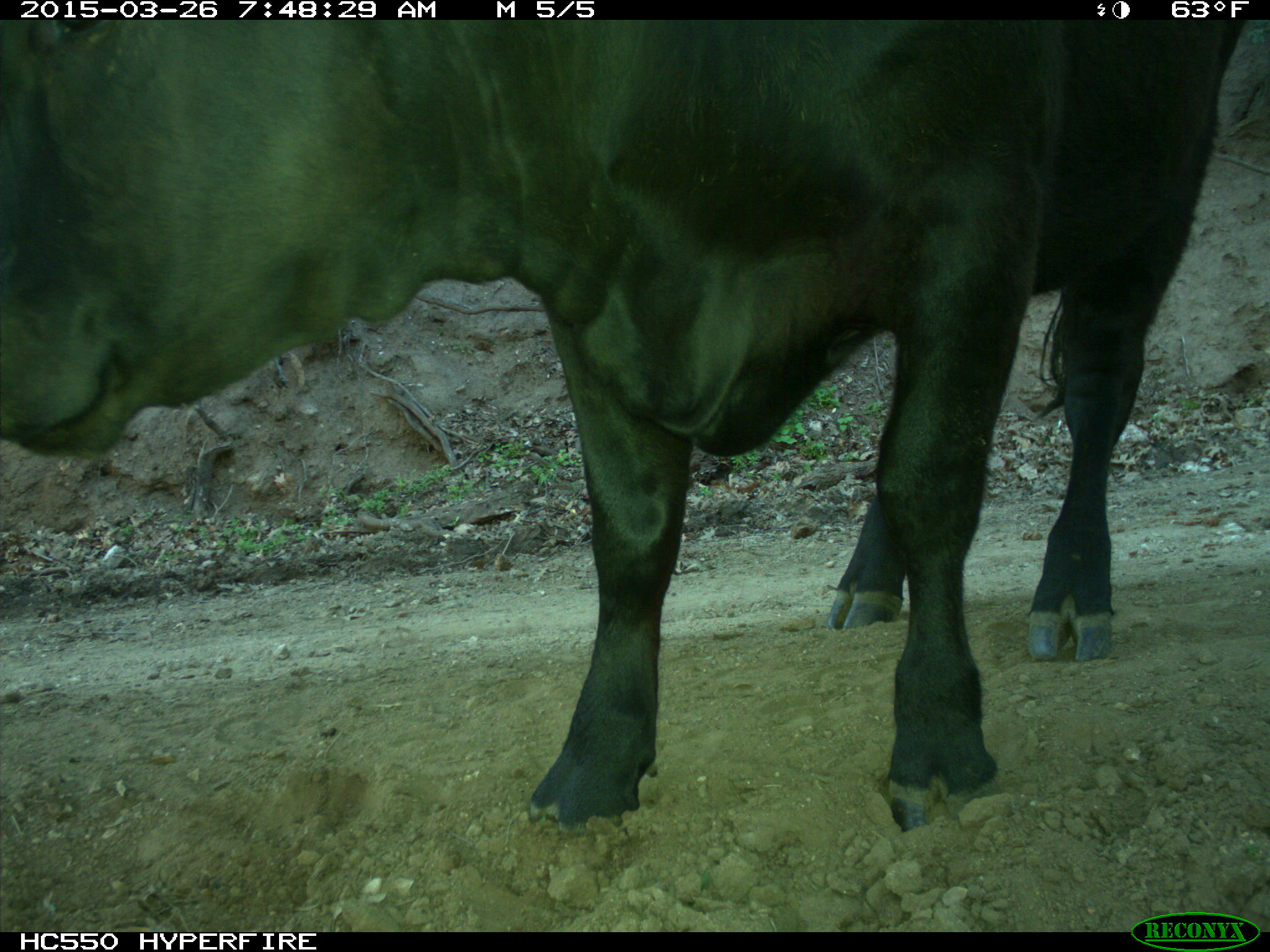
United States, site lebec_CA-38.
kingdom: Animalia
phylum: Chordata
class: Mammalia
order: Artiodactyla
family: Bovidae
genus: Bos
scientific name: Bos taurus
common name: domestic cow